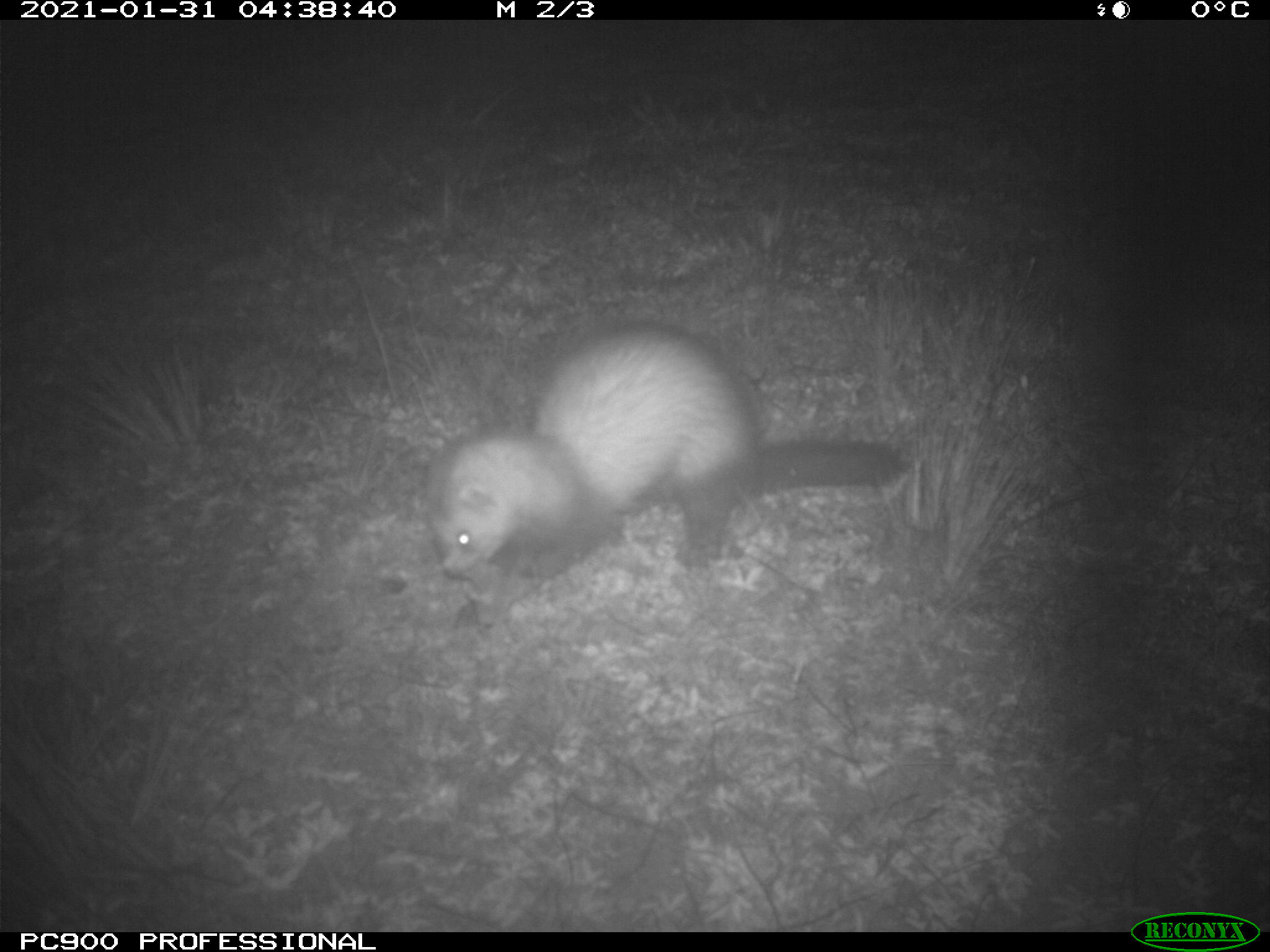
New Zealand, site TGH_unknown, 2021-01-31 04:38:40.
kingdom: Animalia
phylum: Chordata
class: Mammalia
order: Carnivora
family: Mustelidae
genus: Mustela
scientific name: Mustela furo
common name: ferret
Ferret (Mustela furo).